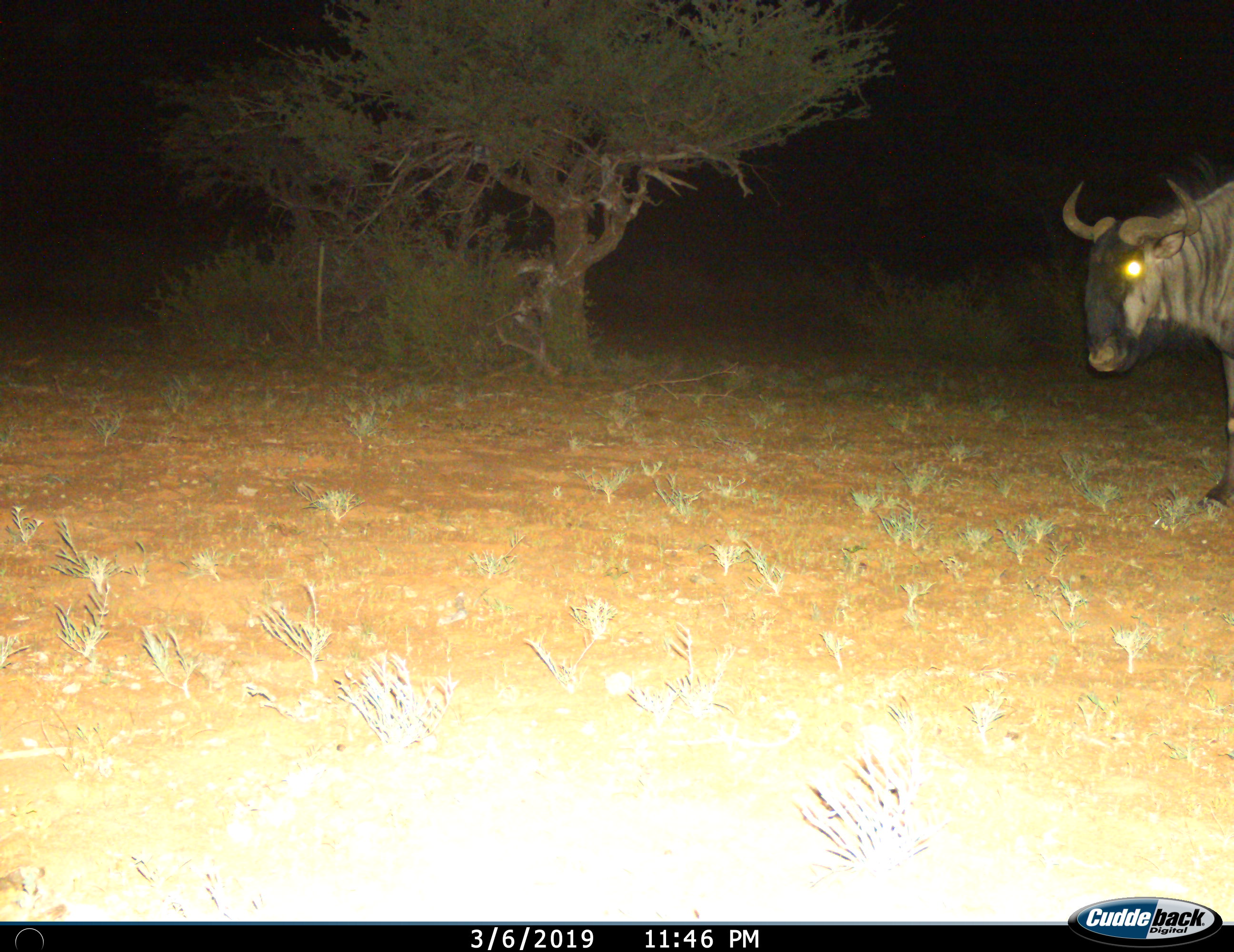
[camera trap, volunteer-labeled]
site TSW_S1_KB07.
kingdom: Animalia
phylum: Chordata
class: Mammalia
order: Artiodactyla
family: Bovidae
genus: Connochaetes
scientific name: Connochaetes taurinus taurinus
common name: blue wildebeest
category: wildebeestblue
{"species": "wildebeestblue (blue wildebeest) (Connochaetes taurinus taurinus)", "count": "1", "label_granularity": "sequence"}